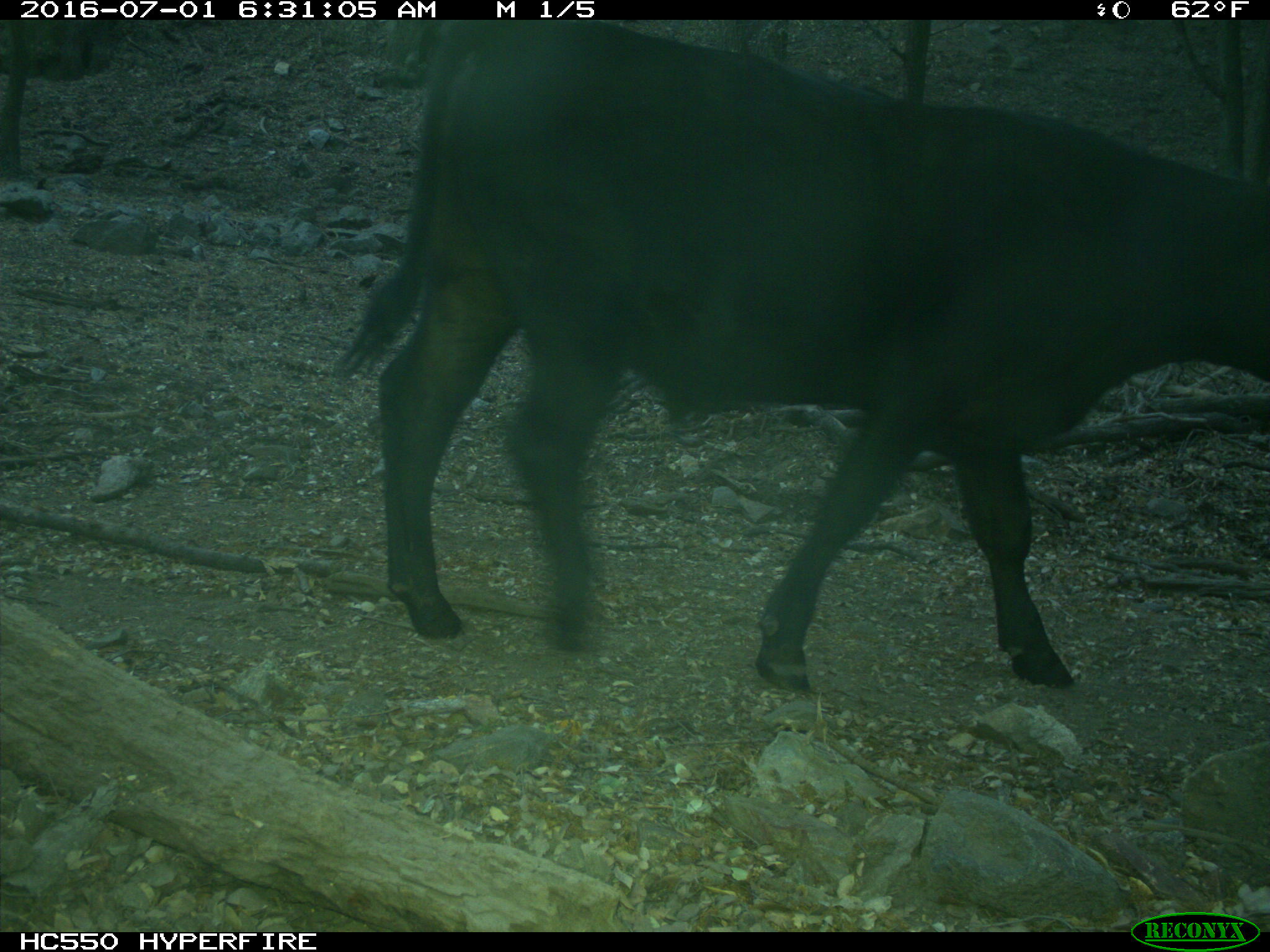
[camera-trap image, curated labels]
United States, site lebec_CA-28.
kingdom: Animalia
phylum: Chordata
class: Mammalia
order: Artiodactyla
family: Bovidae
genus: Bos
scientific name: Bos taurus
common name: domestic cow